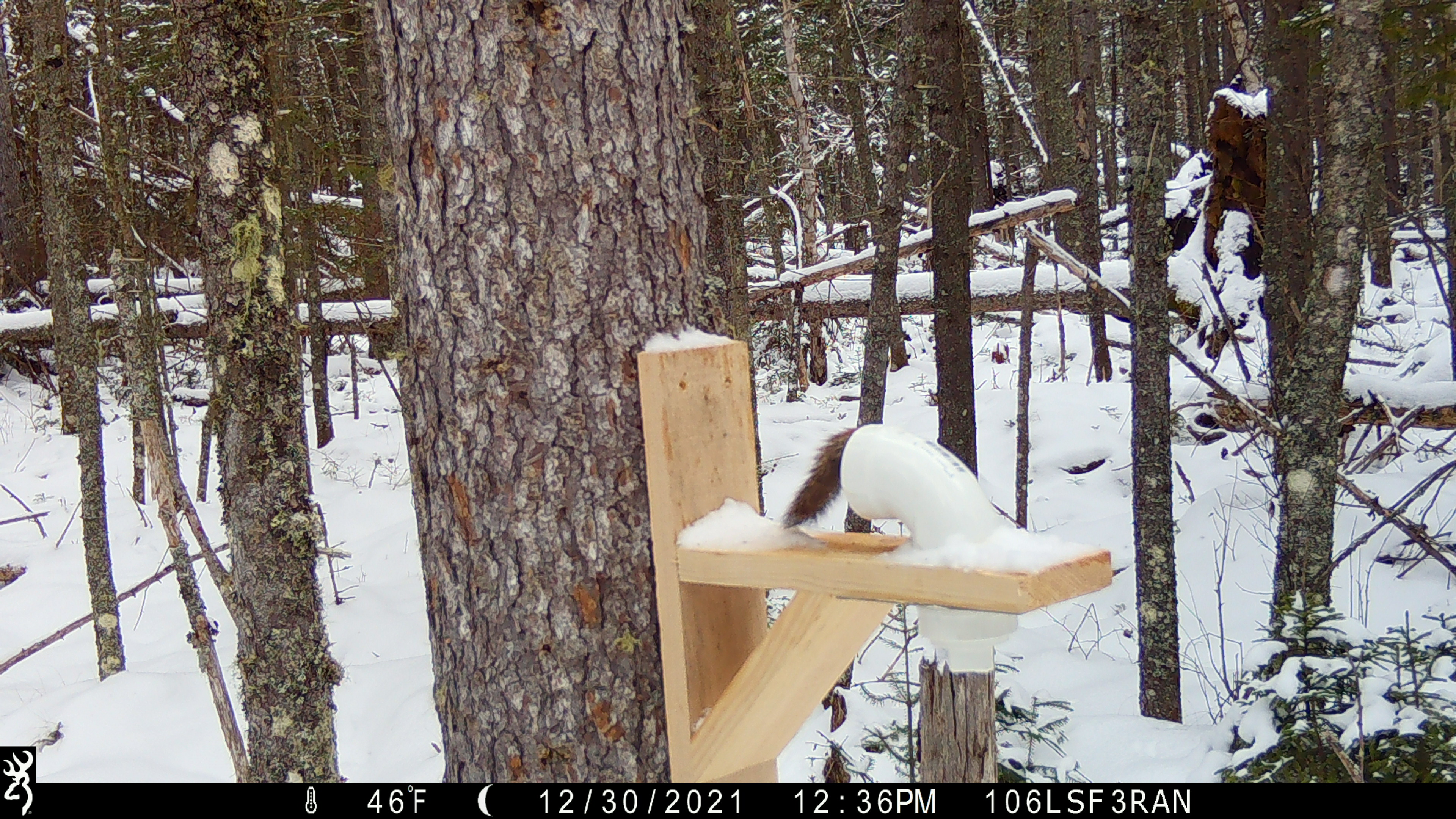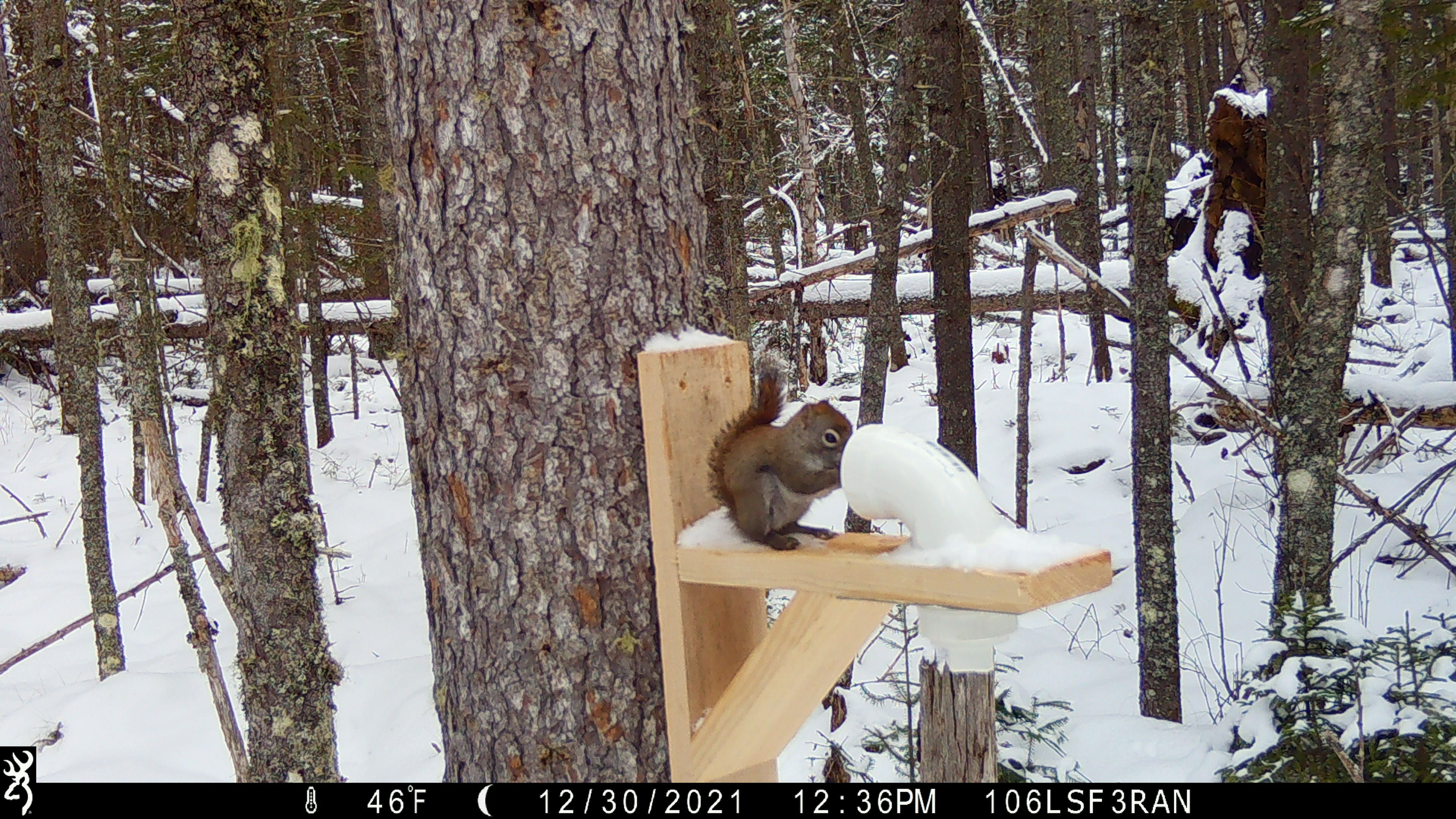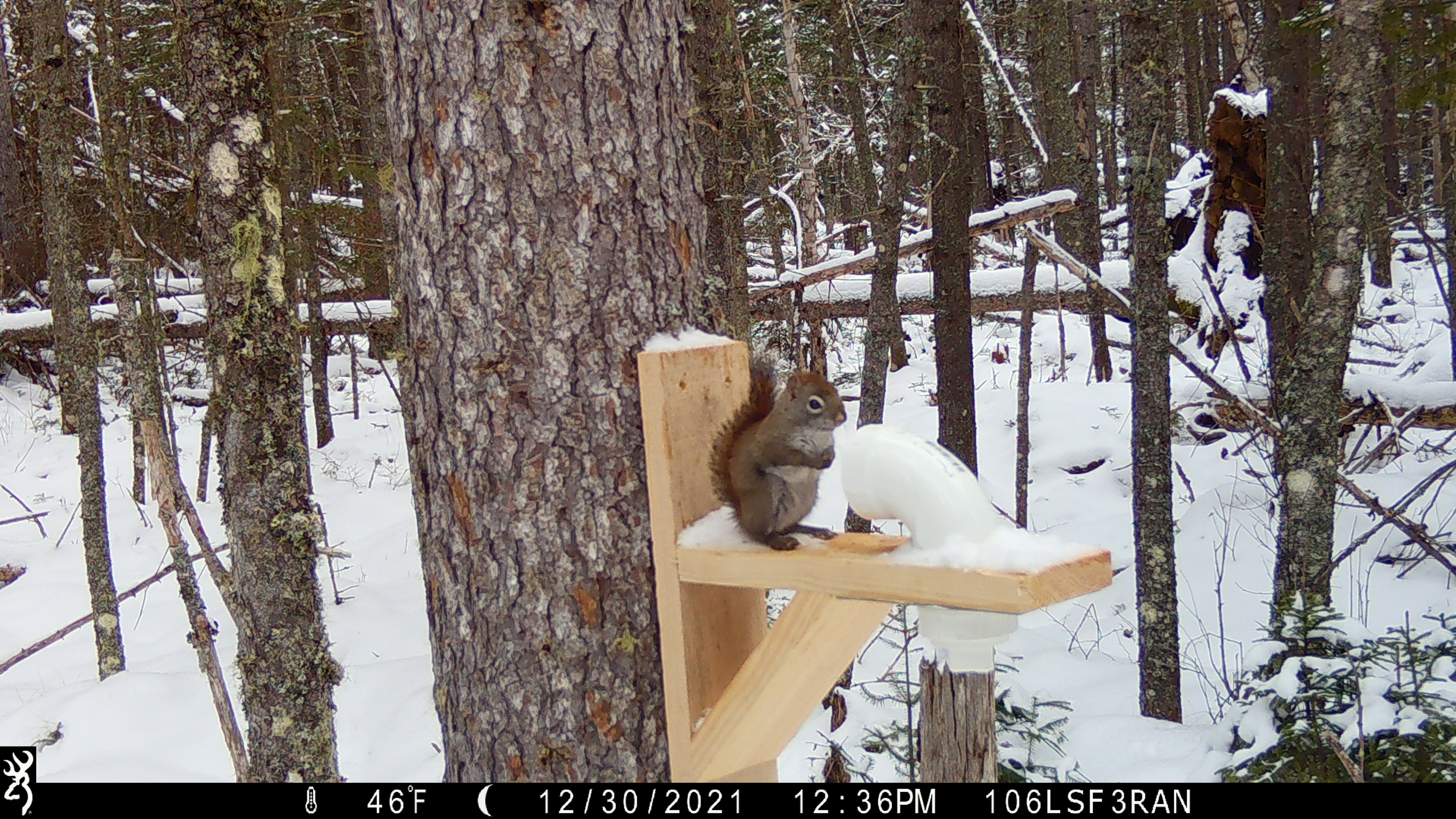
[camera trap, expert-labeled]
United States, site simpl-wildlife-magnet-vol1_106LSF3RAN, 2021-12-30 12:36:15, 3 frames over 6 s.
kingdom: Animalia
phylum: Chordata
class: Mammalia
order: Rodentia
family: Sciuridae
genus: Tamiasciurus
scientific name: Tamiasciurus hudsonicus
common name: red squirrel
Red squirrel (Tamiasciurus hudsonicus).